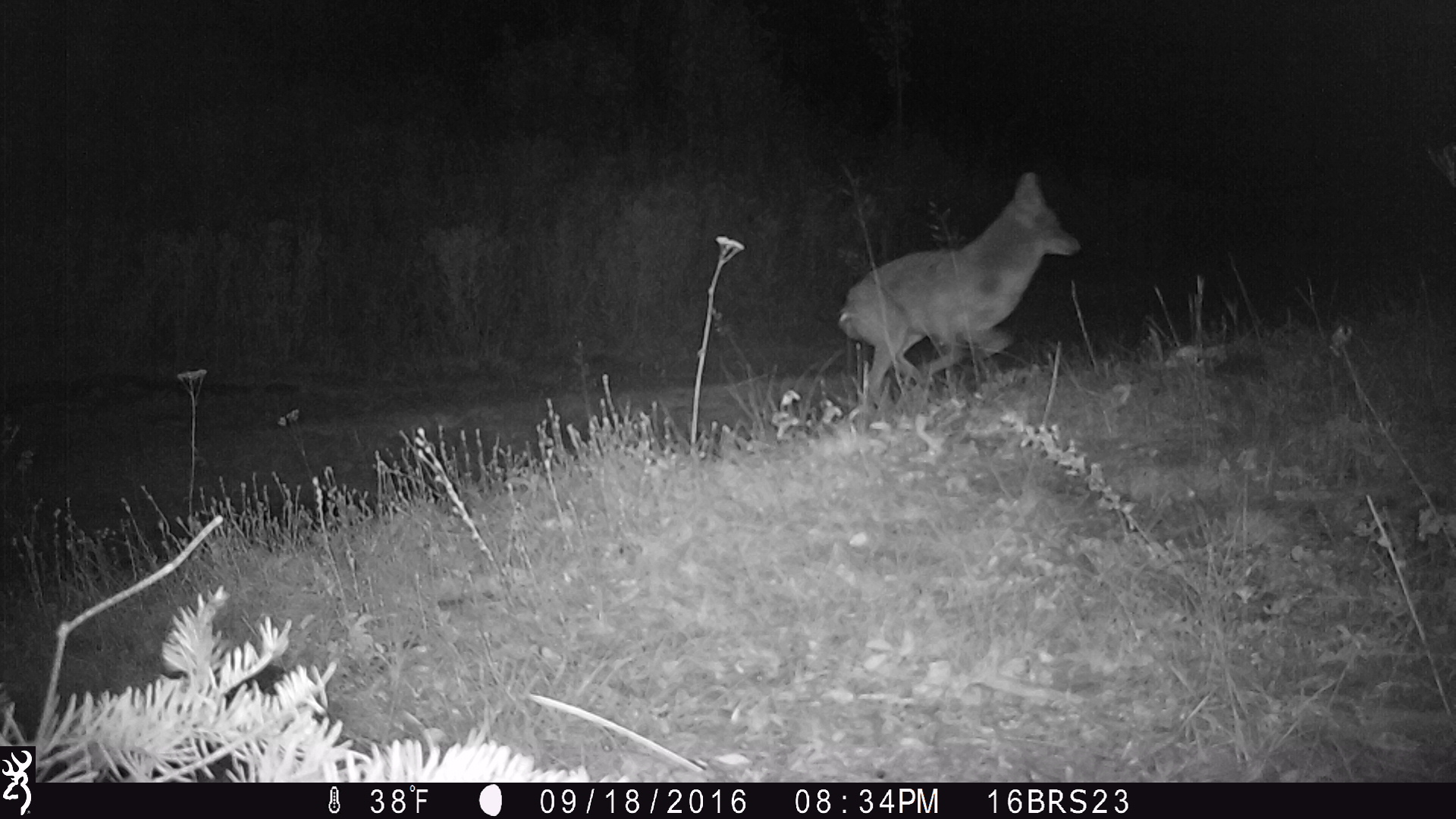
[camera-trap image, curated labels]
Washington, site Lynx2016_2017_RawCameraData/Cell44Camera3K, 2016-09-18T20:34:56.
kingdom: Animalia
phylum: Chordata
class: Mammalia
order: Carnivora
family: Canidae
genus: Canis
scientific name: Canis latrans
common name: coyote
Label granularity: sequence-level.